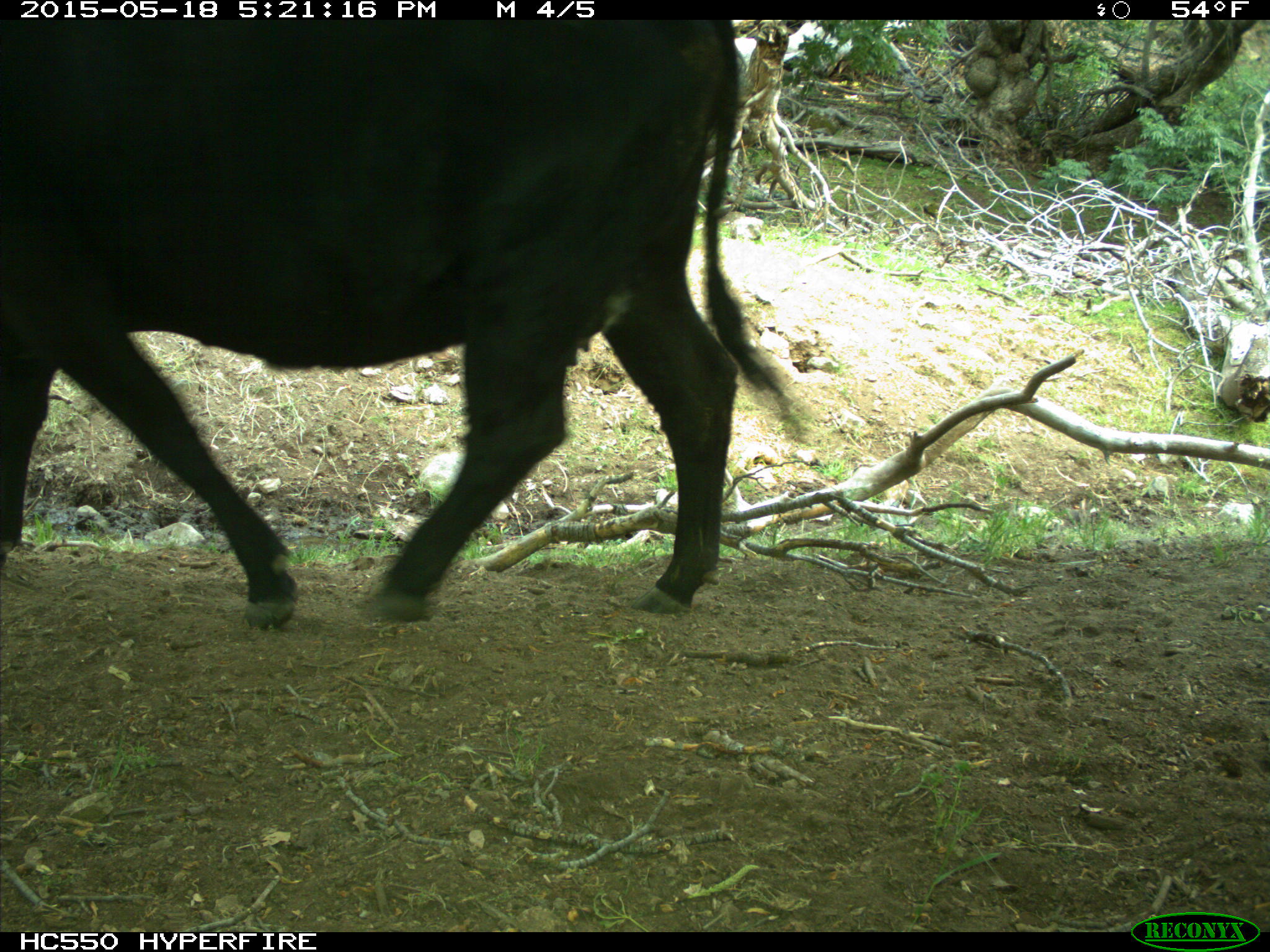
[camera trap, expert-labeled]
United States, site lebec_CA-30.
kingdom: Animalia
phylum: Chordata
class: Mammalia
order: Artiodactyla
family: Bovidae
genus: Bos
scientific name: Bos taurus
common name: domestic cow